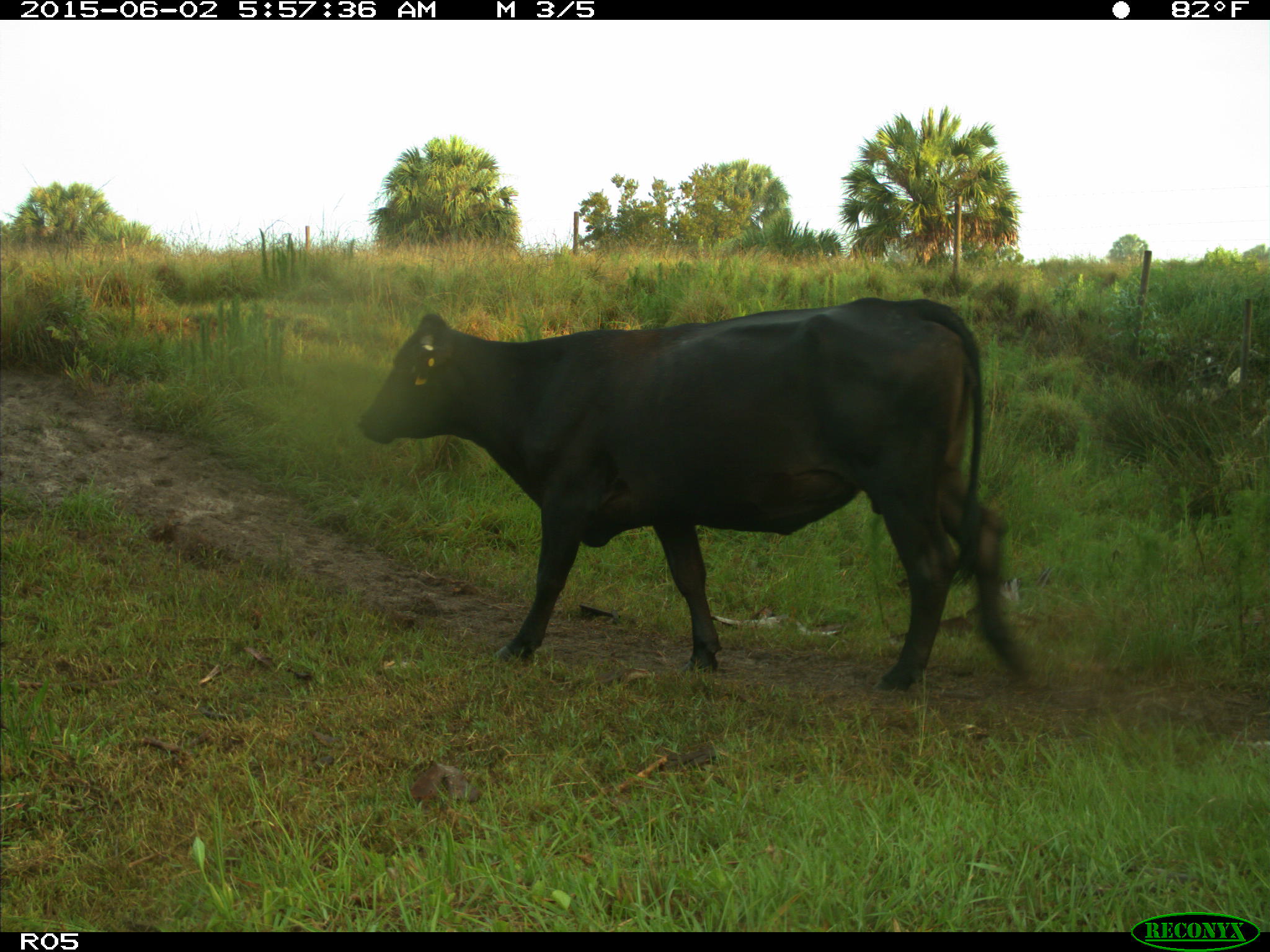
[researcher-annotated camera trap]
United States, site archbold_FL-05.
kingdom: Animalia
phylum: Chordata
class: Mammalia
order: Artiodactyla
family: Bovidae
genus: Bos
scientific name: Bos taurus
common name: domestic cow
Bos taurus (domestic cow).